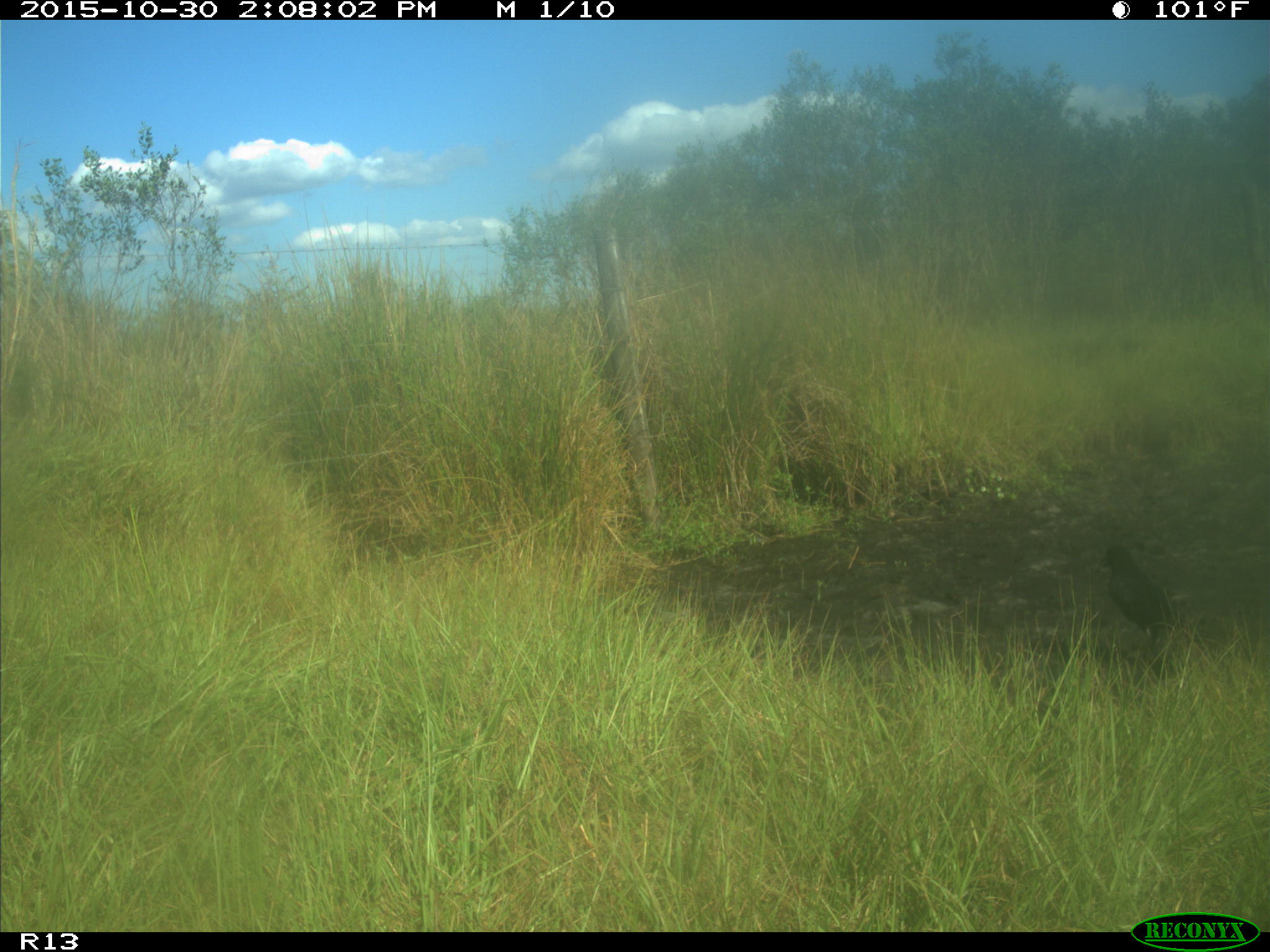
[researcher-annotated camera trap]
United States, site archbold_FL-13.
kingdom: Animalia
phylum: Chordata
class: Aves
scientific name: Aves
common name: birds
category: unidentified bird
Unidentified bird (birds) (Aves).